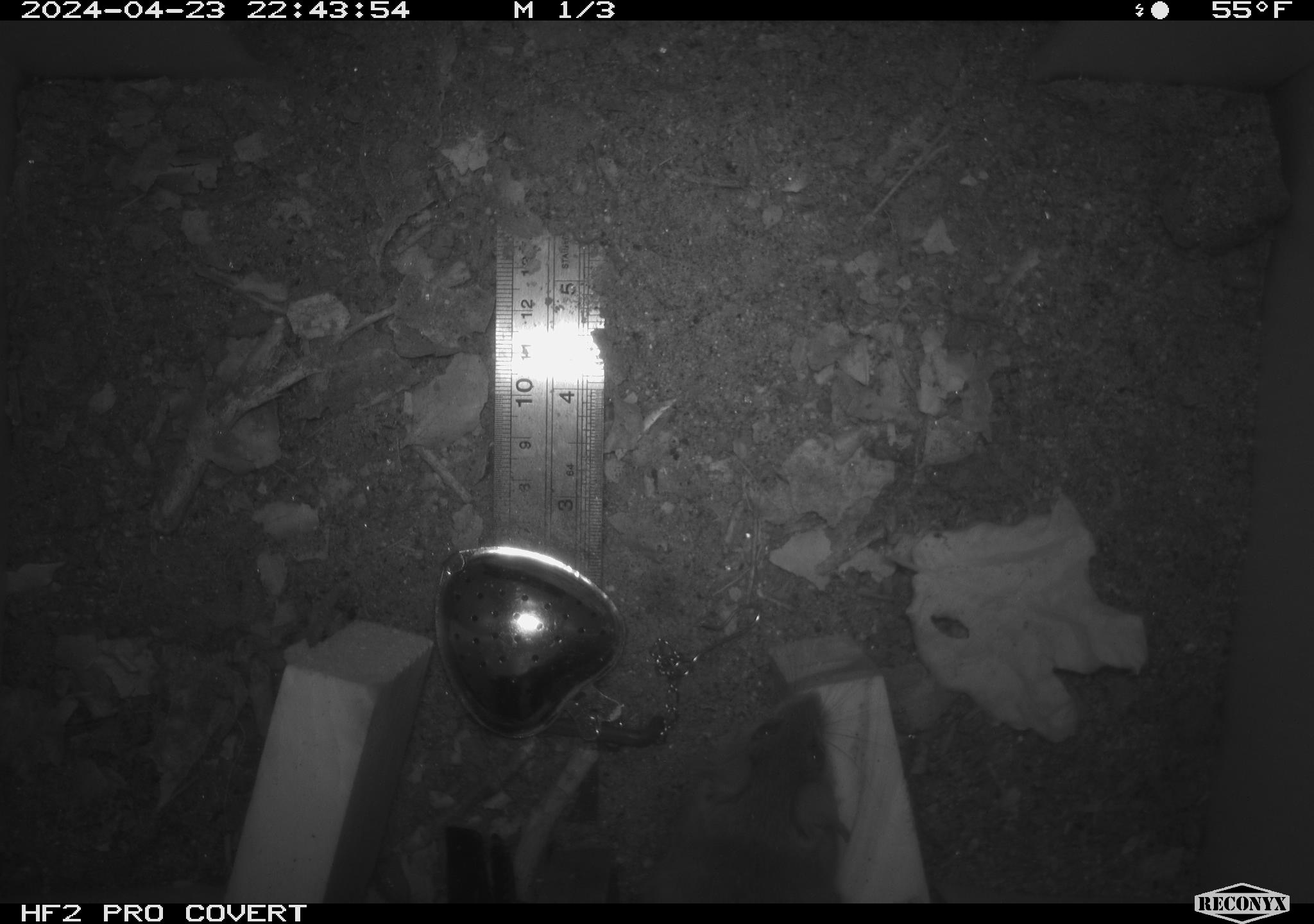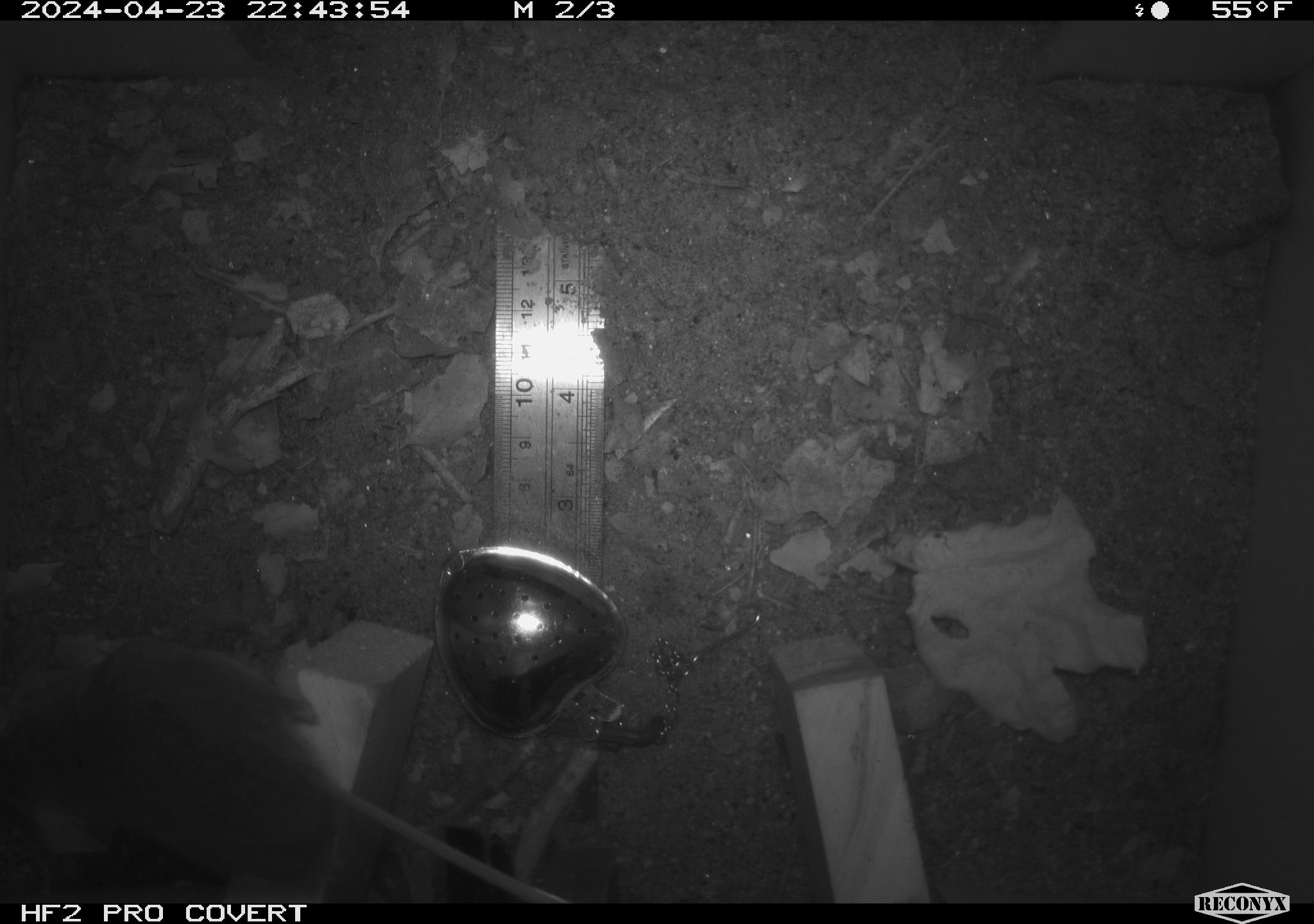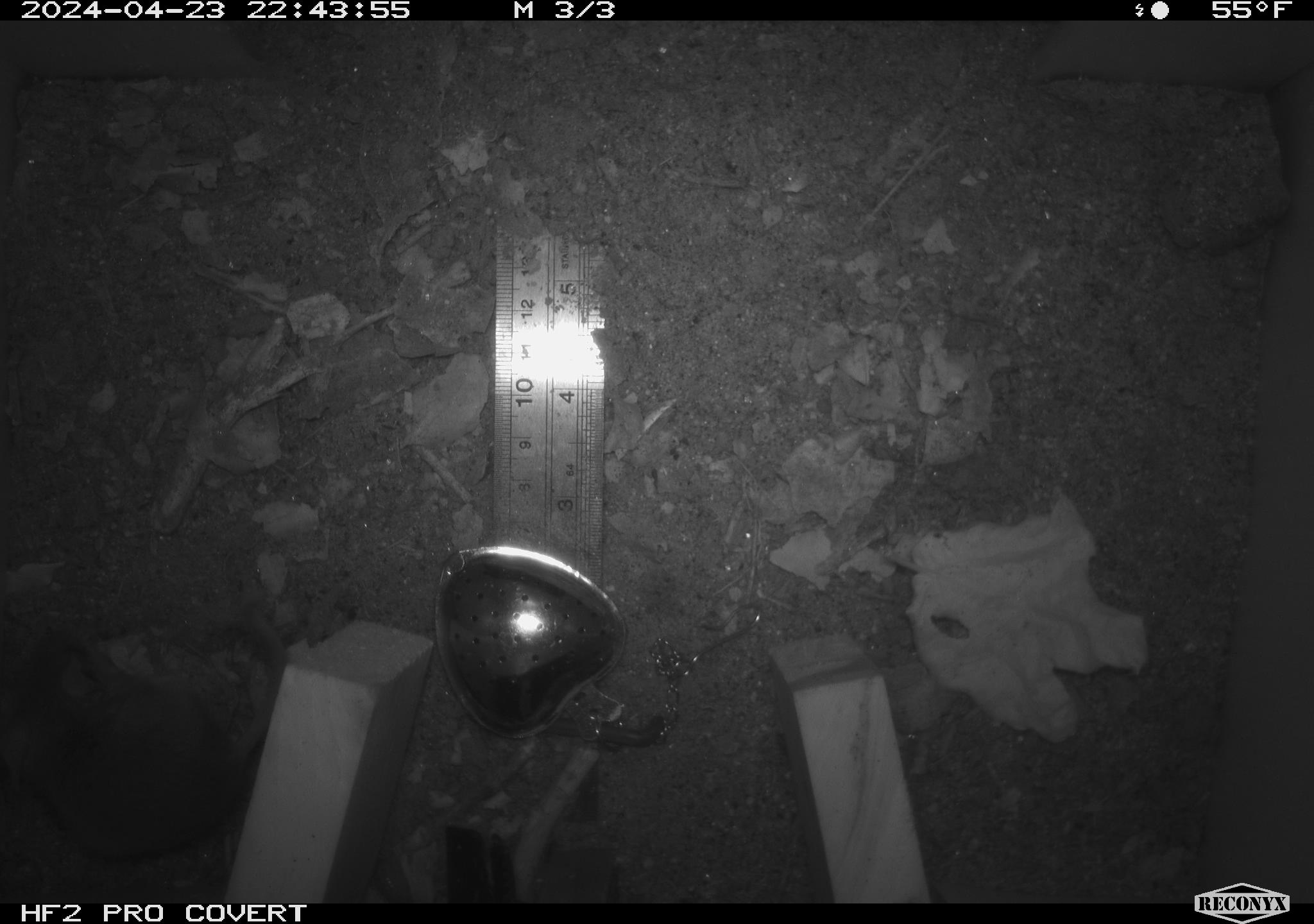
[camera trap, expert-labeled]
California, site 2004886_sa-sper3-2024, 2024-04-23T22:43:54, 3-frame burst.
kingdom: Animalia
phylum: Chordata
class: Mammalia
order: Rodentia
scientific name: Rodentia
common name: mouse species